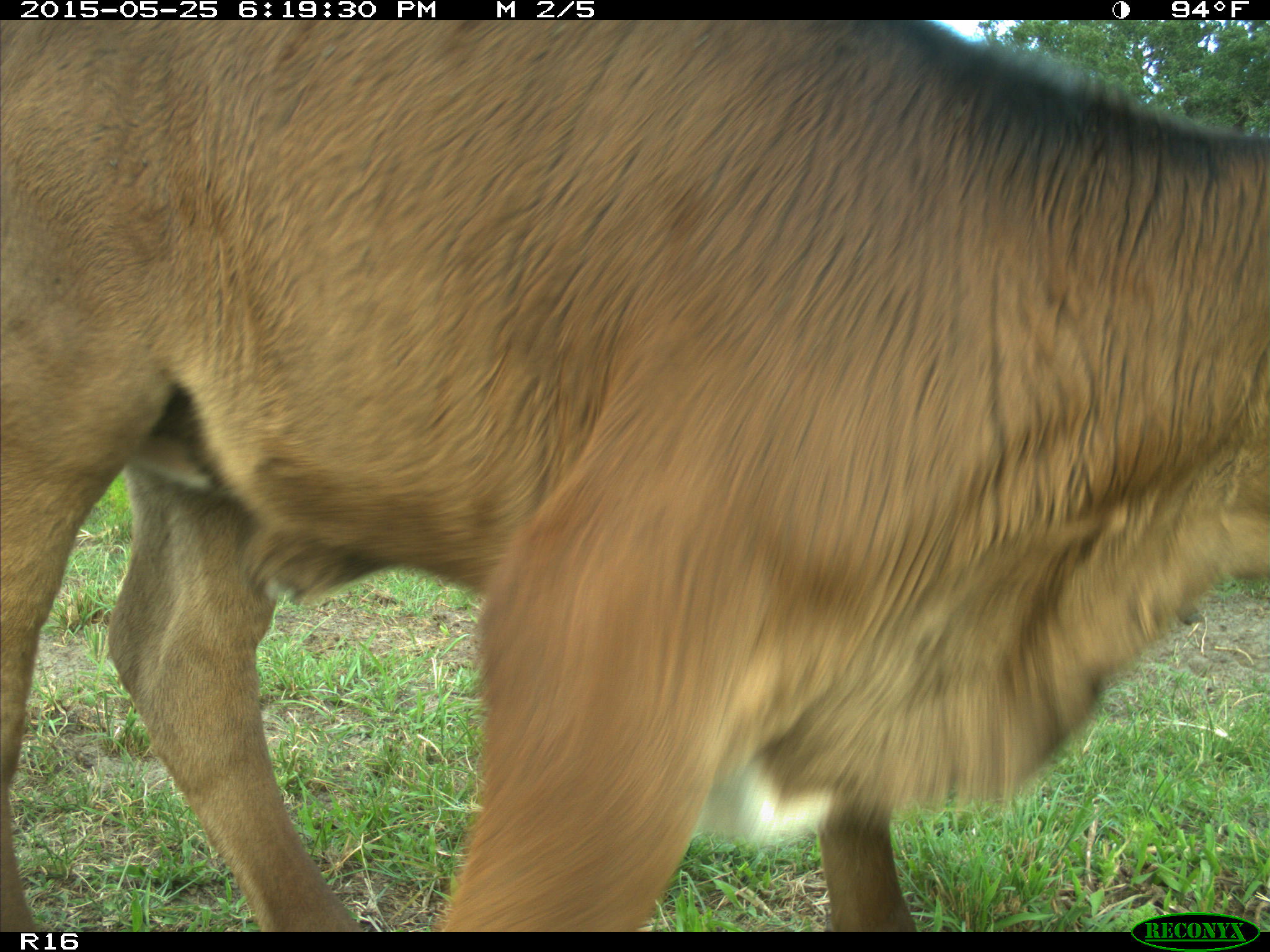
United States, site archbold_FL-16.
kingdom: Animalia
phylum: Chordata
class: Mammalia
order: Artiodactyla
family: Bovidae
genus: Bos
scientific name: Bos taurus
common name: domestic cow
Bos taurus (domestic cow).